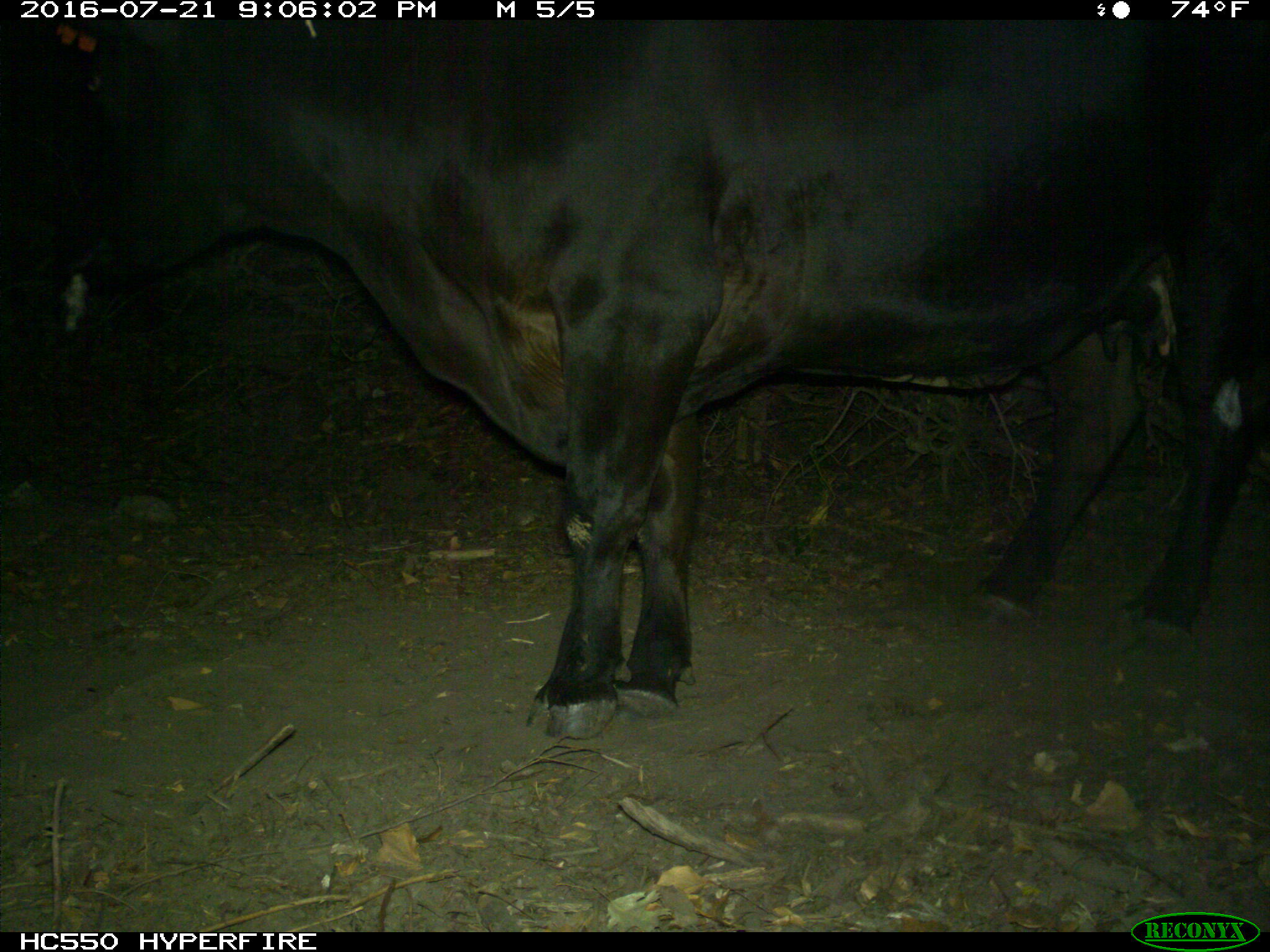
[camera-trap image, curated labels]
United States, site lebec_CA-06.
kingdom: Animalia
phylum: Chordata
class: Mammalia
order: Artiodactyla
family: Bovidae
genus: Bos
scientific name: Bos taurus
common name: domestic cow